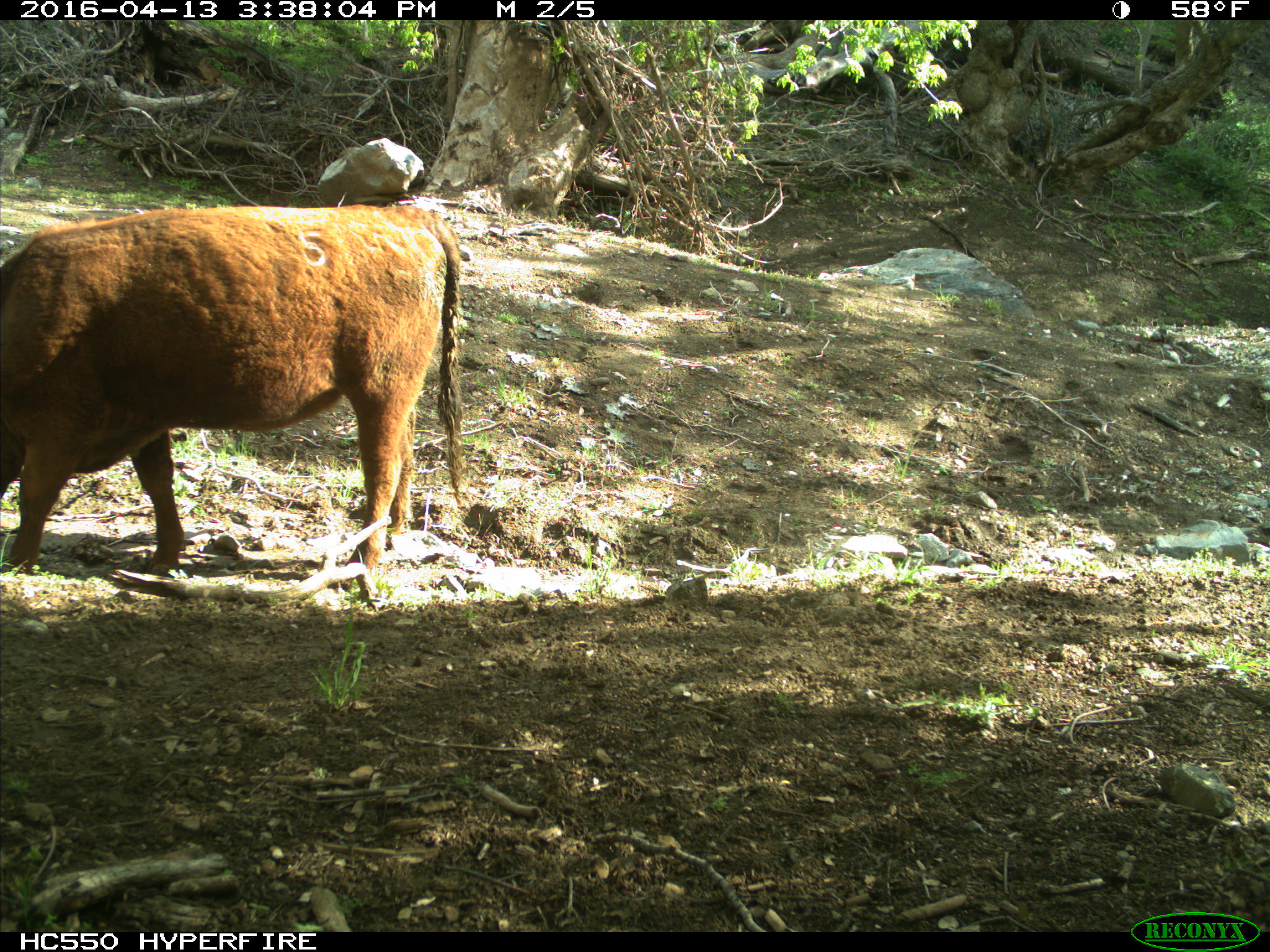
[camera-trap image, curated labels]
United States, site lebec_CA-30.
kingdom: Animalia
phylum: Chordata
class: Mammalia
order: Artiodactyla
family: Bovidae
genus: Bos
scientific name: Bos taurus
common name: domestic cow